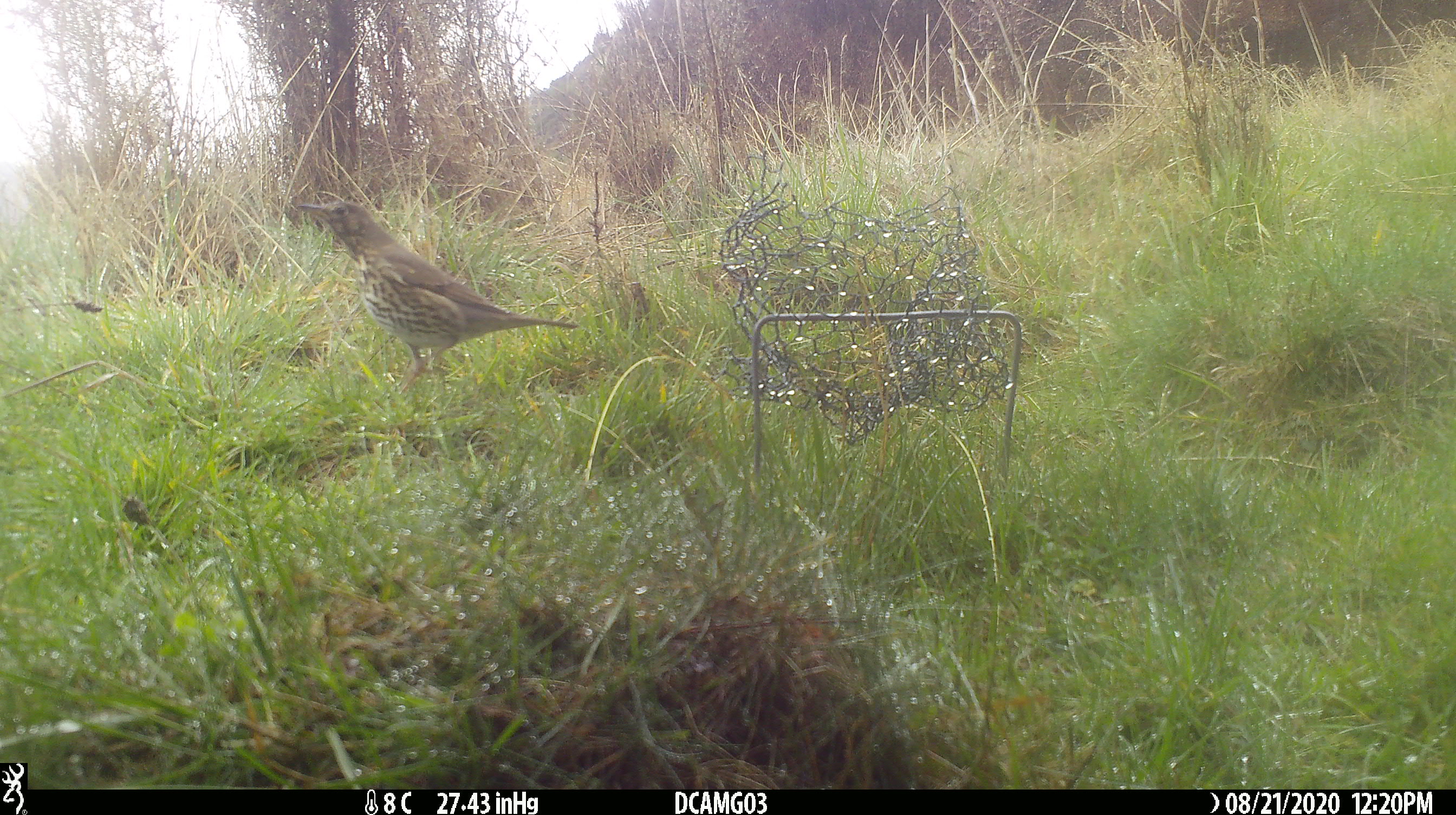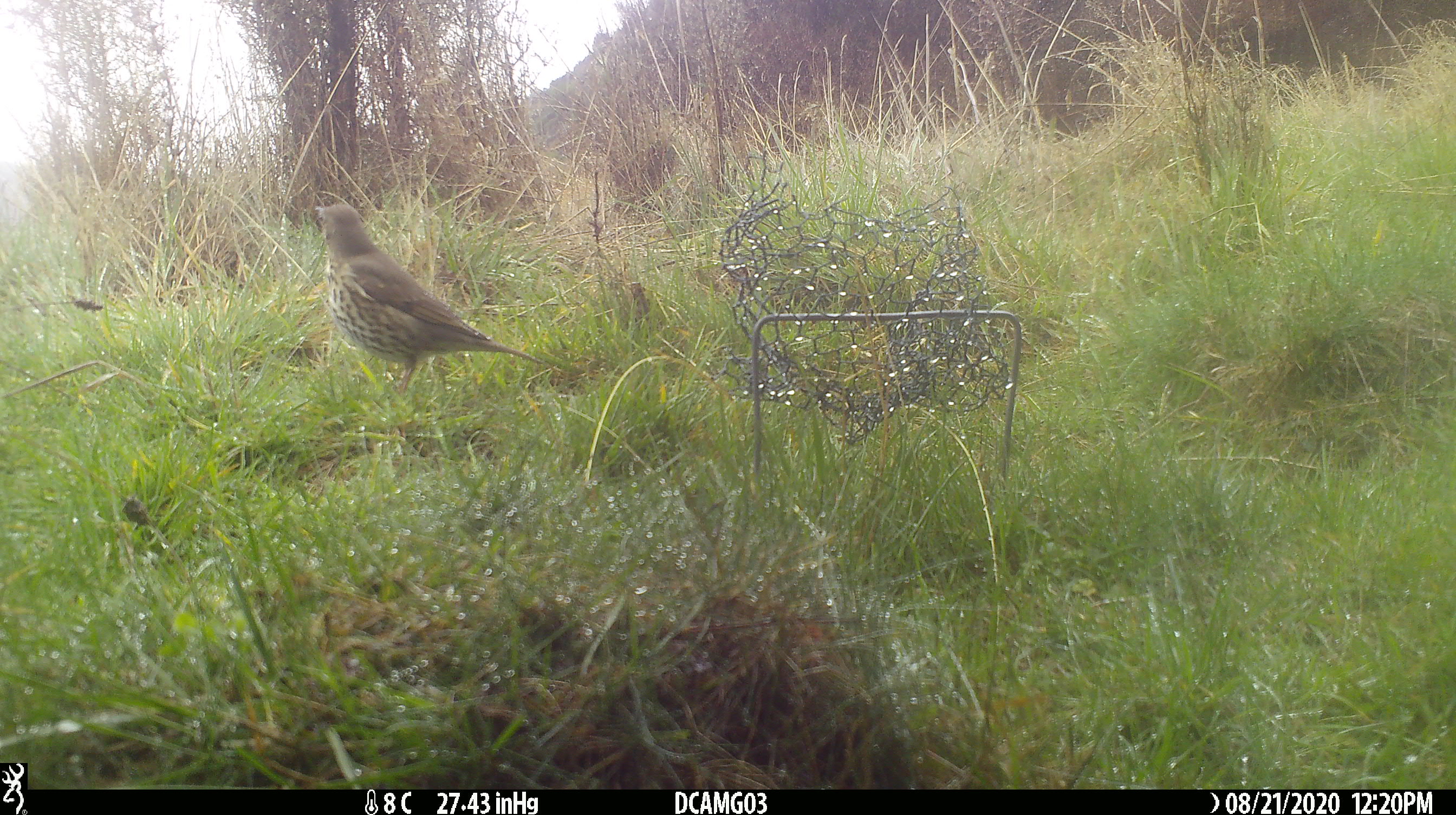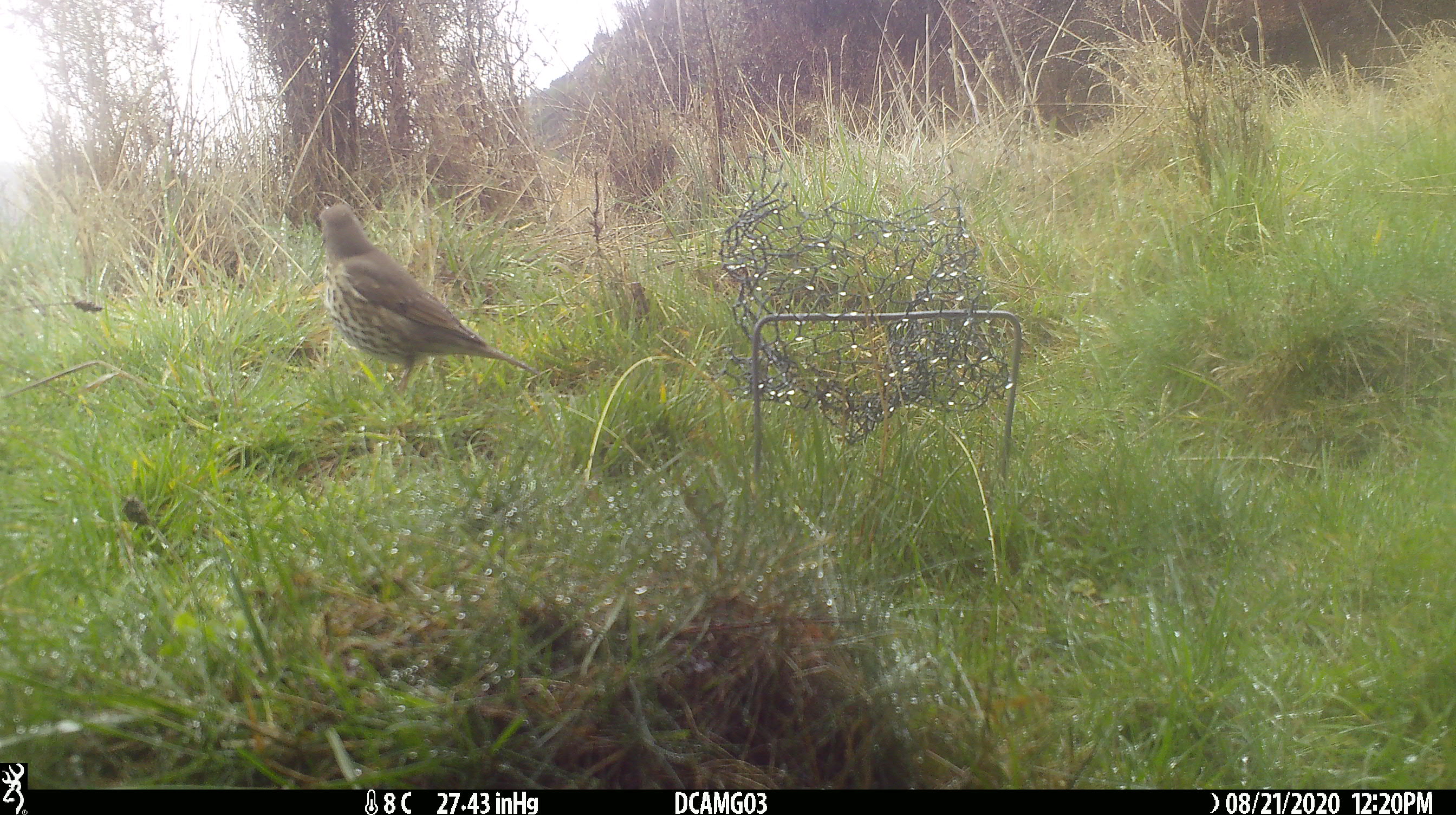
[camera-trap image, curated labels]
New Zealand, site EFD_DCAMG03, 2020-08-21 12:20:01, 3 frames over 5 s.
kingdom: Animalia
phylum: Chordata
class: Aves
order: Passeriformes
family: Turdidae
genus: Turdus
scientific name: Turdus philomelos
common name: song thrush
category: thrush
Thrush (song thrush) (Turdus philomelos).